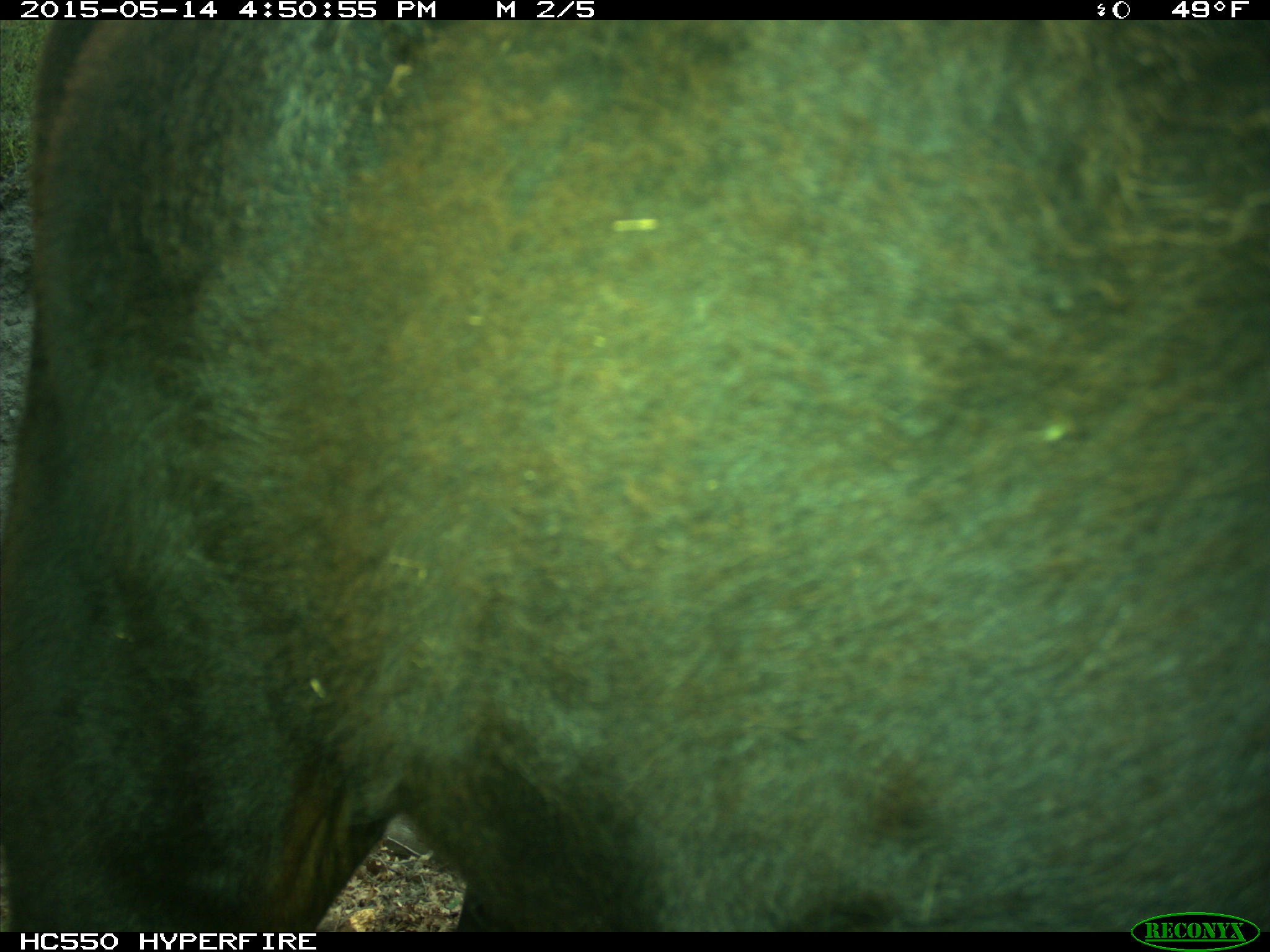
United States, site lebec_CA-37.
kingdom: Animalia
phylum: Chordata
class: Mammalia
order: Artiodactyla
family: Bovidae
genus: Bos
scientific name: Bos taurus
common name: domestic cow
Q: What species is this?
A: Bos taurus (domestic cow).